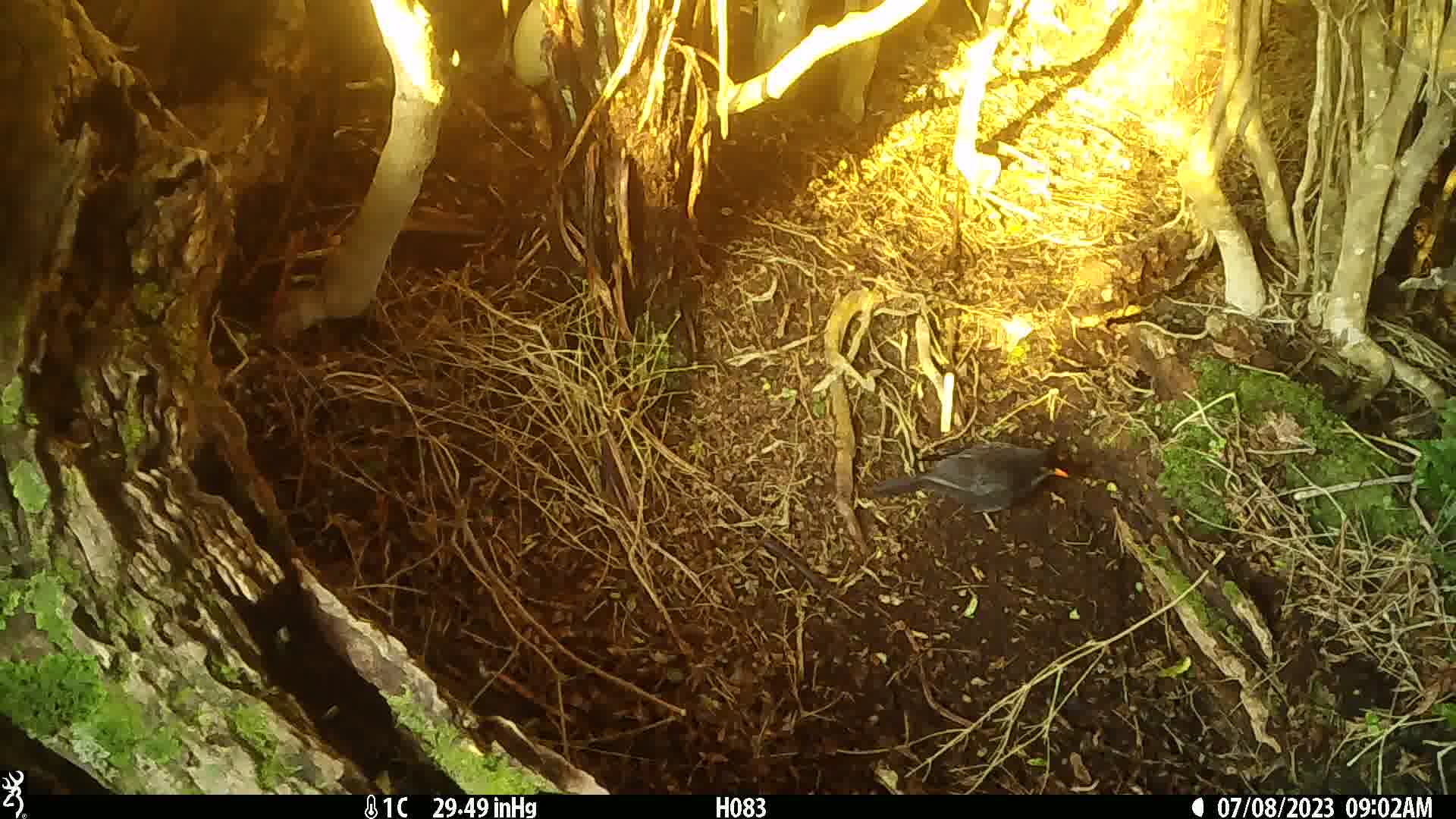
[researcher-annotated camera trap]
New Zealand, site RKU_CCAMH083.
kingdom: Animalia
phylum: Chordata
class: Aves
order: Passeriformes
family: Turdidae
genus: Turdus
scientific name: Turdus merula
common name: eurasian blackbird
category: blackbird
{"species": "blackbird (eurasian blackbird) (Turdus merula)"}